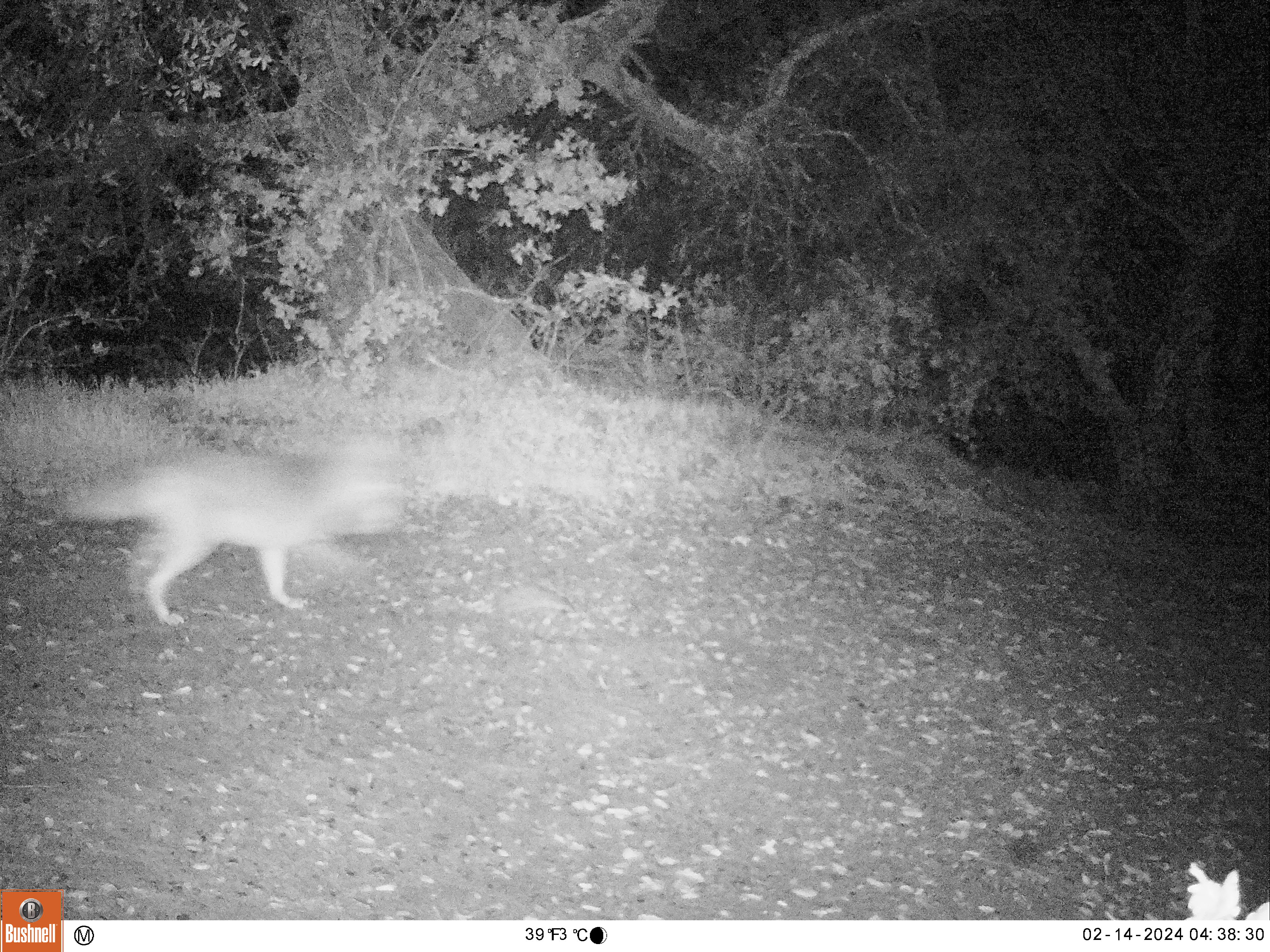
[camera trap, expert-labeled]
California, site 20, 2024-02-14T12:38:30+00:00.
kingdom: Animalia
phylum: Chordata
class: Mammalia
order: Carnivora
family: Canidae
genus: Urocyon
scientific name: Urocyon cinereoargenteus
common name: gray fox